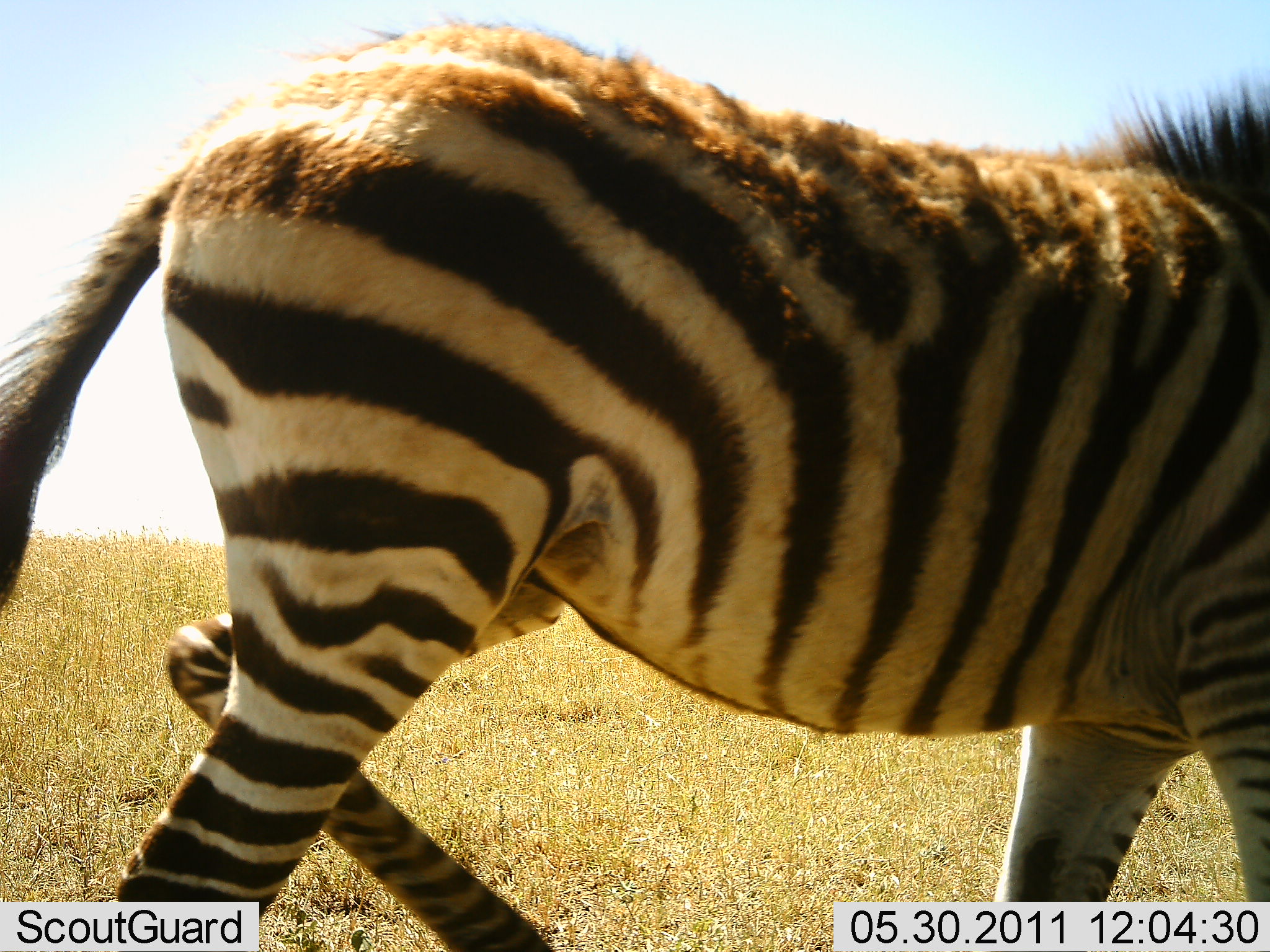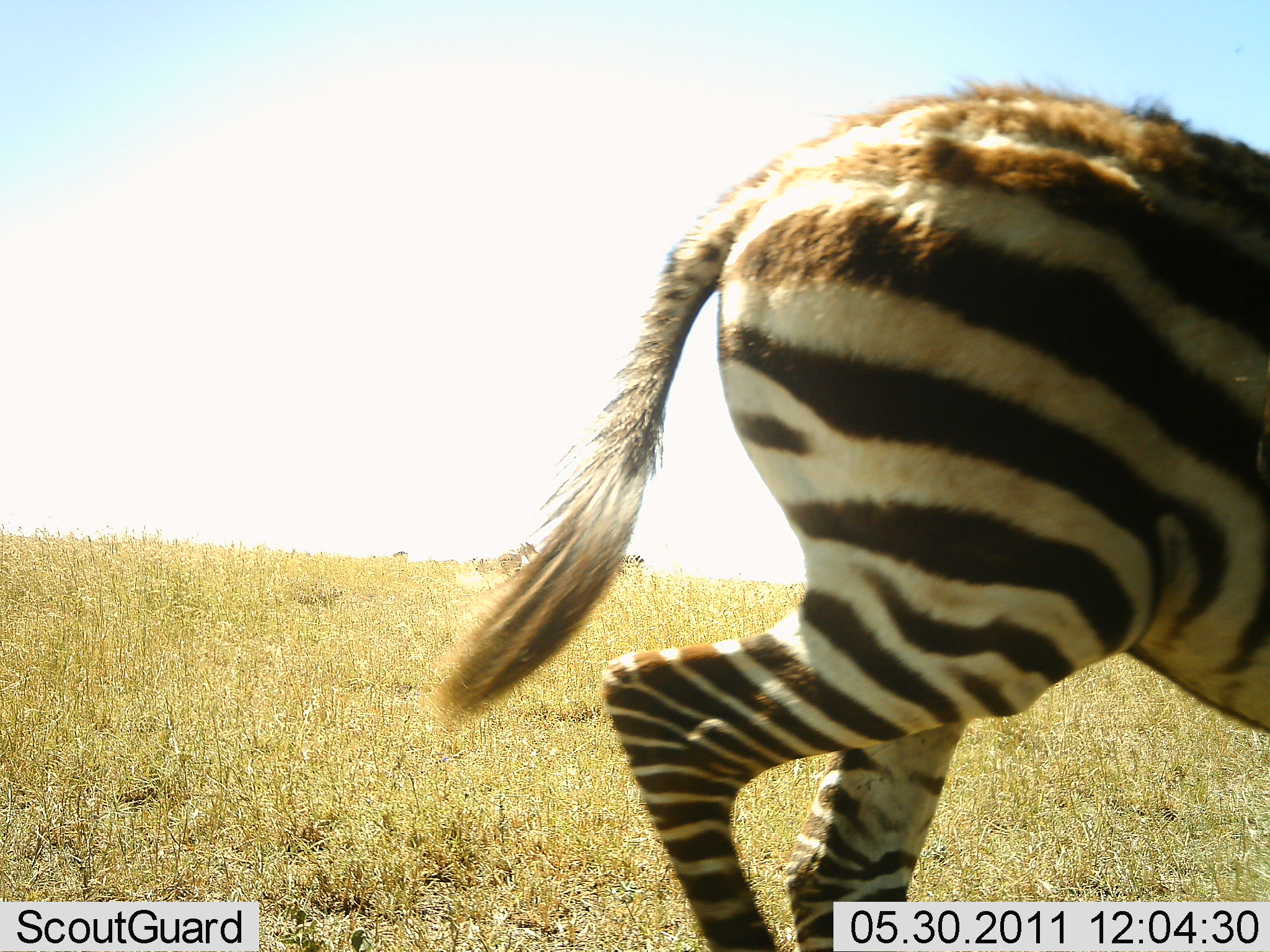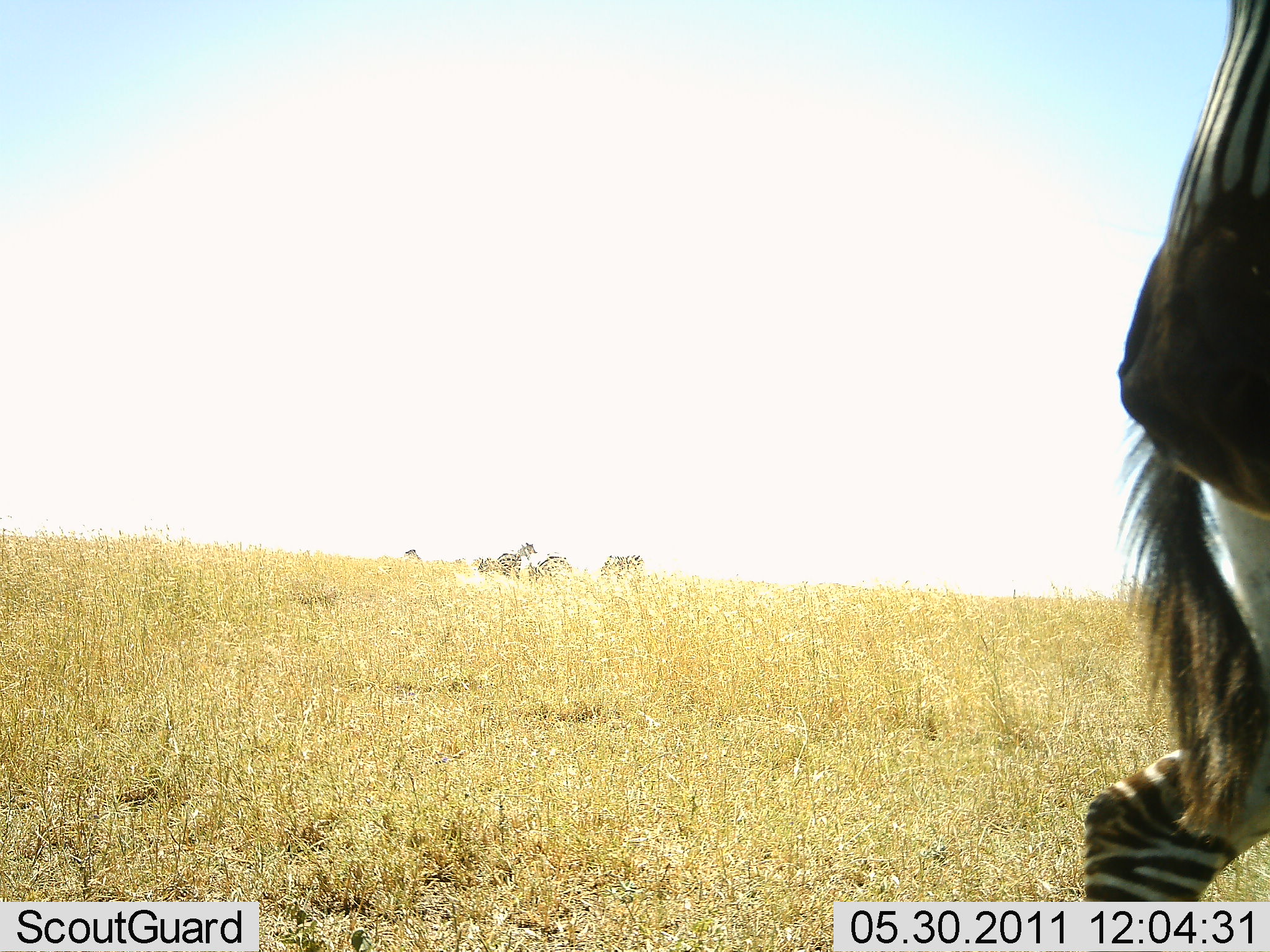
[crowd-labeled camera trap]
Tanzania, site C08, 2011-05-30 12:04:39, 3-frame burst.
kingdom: Animalia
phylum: Chordata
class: Mammalia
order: Perissodactyla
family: Equidae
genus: Equus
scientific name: Equus quagga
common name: plains zebra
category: zebra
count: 4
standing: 40%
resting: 0%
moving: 100%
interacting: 10%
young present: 20%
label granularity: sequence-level